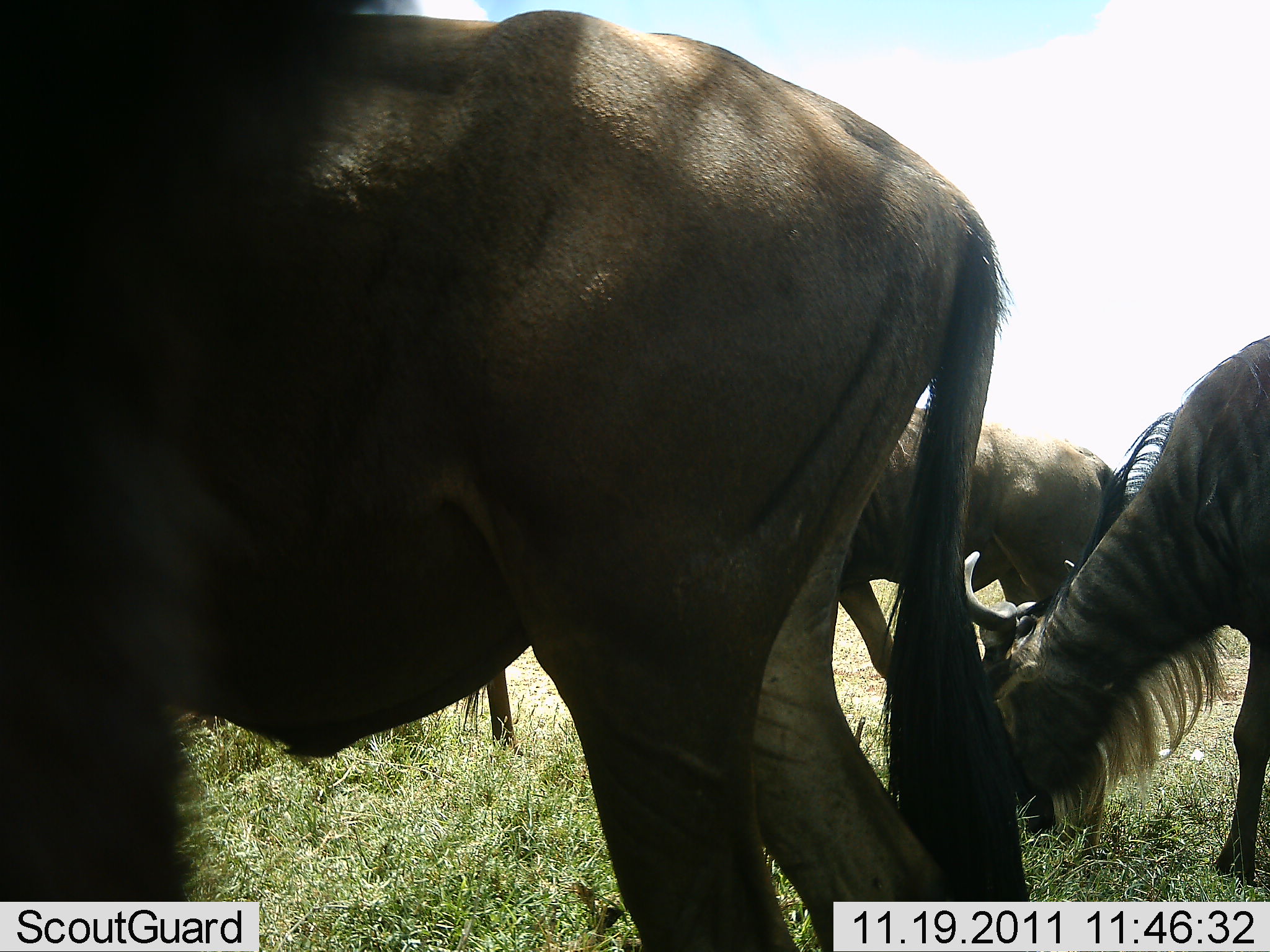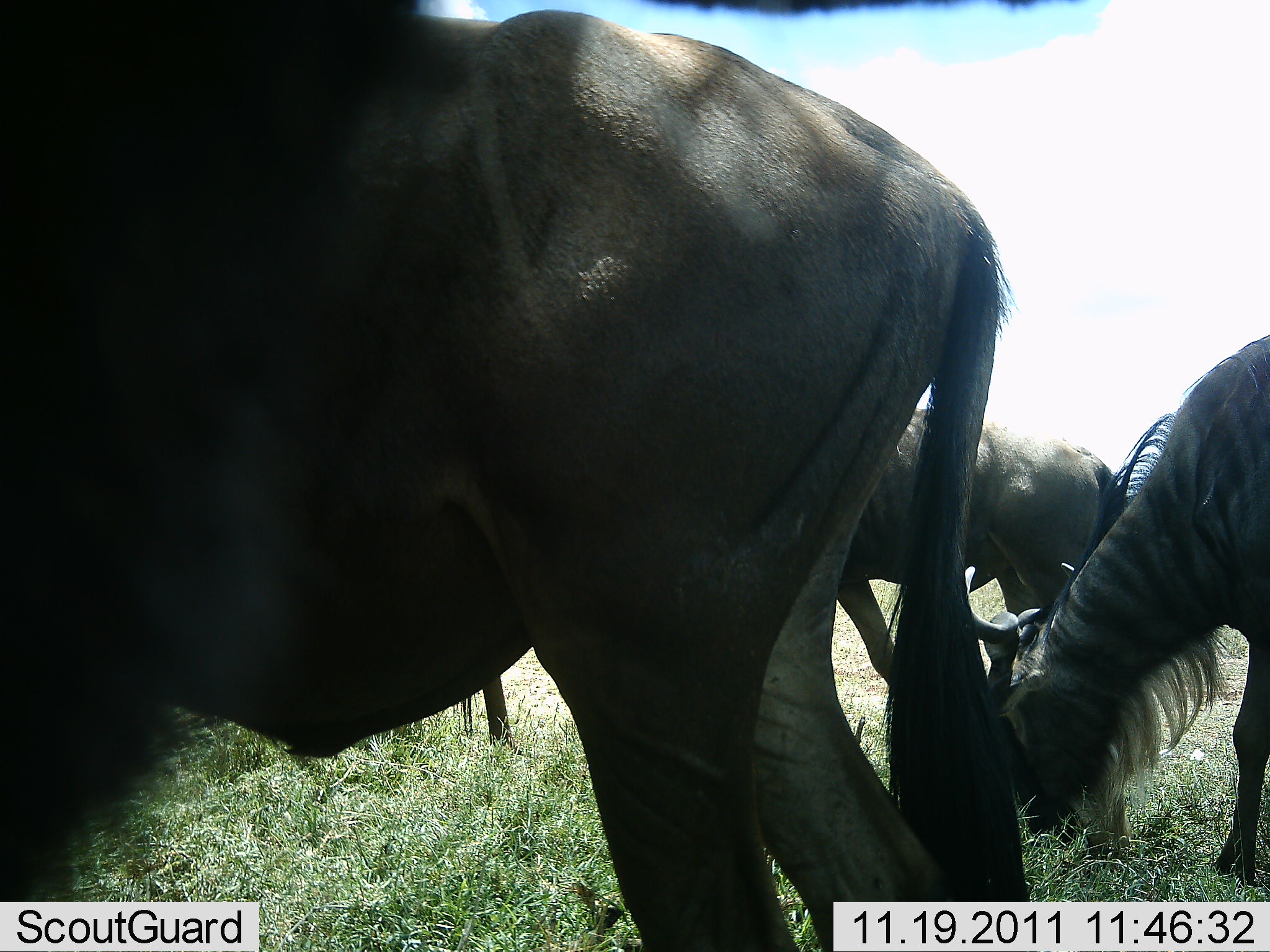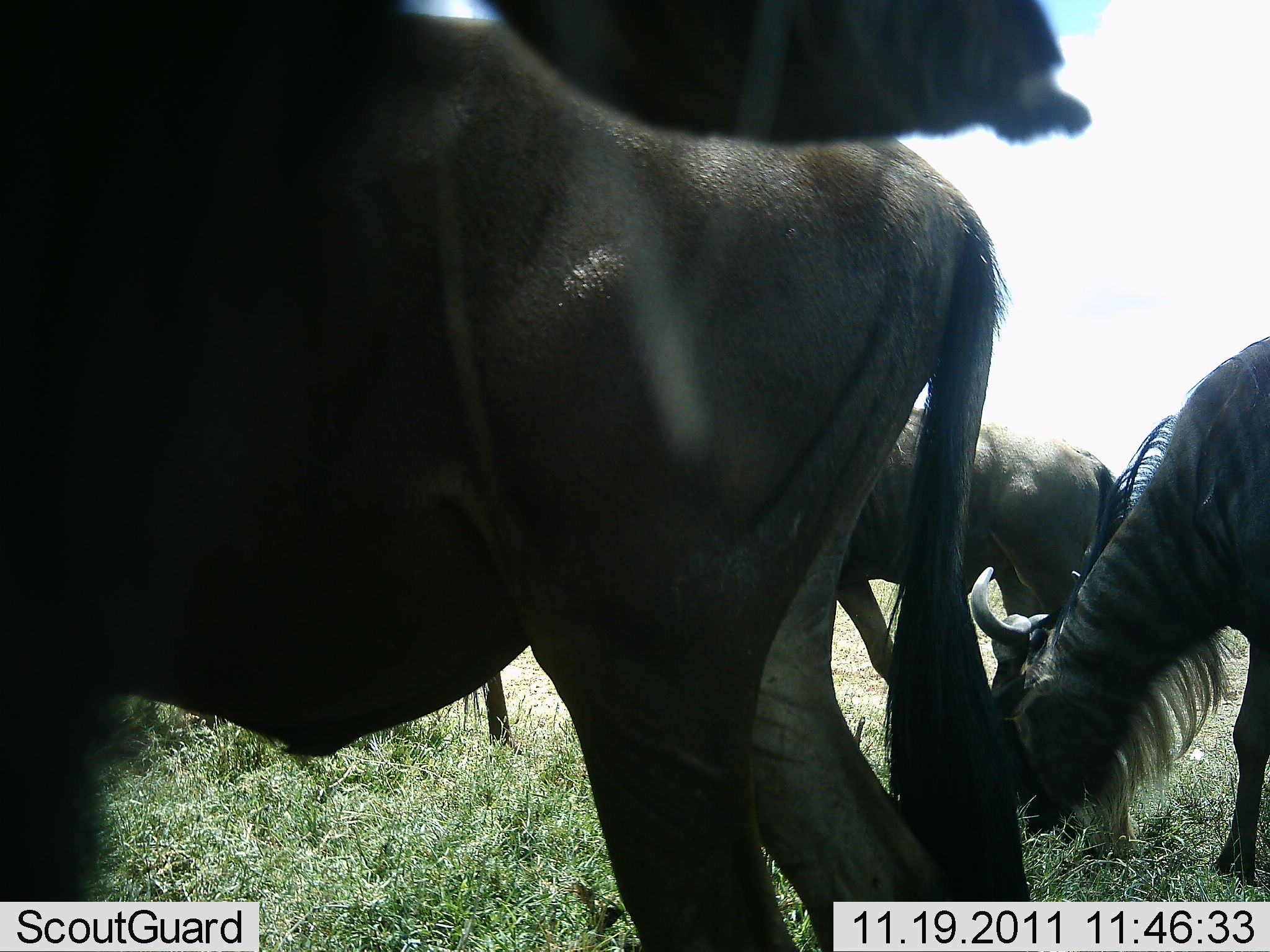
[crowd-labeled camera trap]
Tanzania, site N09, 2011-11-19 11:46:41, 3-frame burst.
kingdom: Animalia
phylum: Chordata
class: Mammalia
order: Artiodactyla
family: Bovidae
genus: Connochaetes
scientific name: Connochaetes taurinus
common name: blue wildebeest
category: wildebeest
Wildebeest (blue wildebeest) (Connochaetes taurinus), count 4. Behavior (volunteer vote fractions): standing 91%, resting 0%, moving 0%, interacting 18%. Young present (vote fraction): 9%. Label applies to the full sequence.